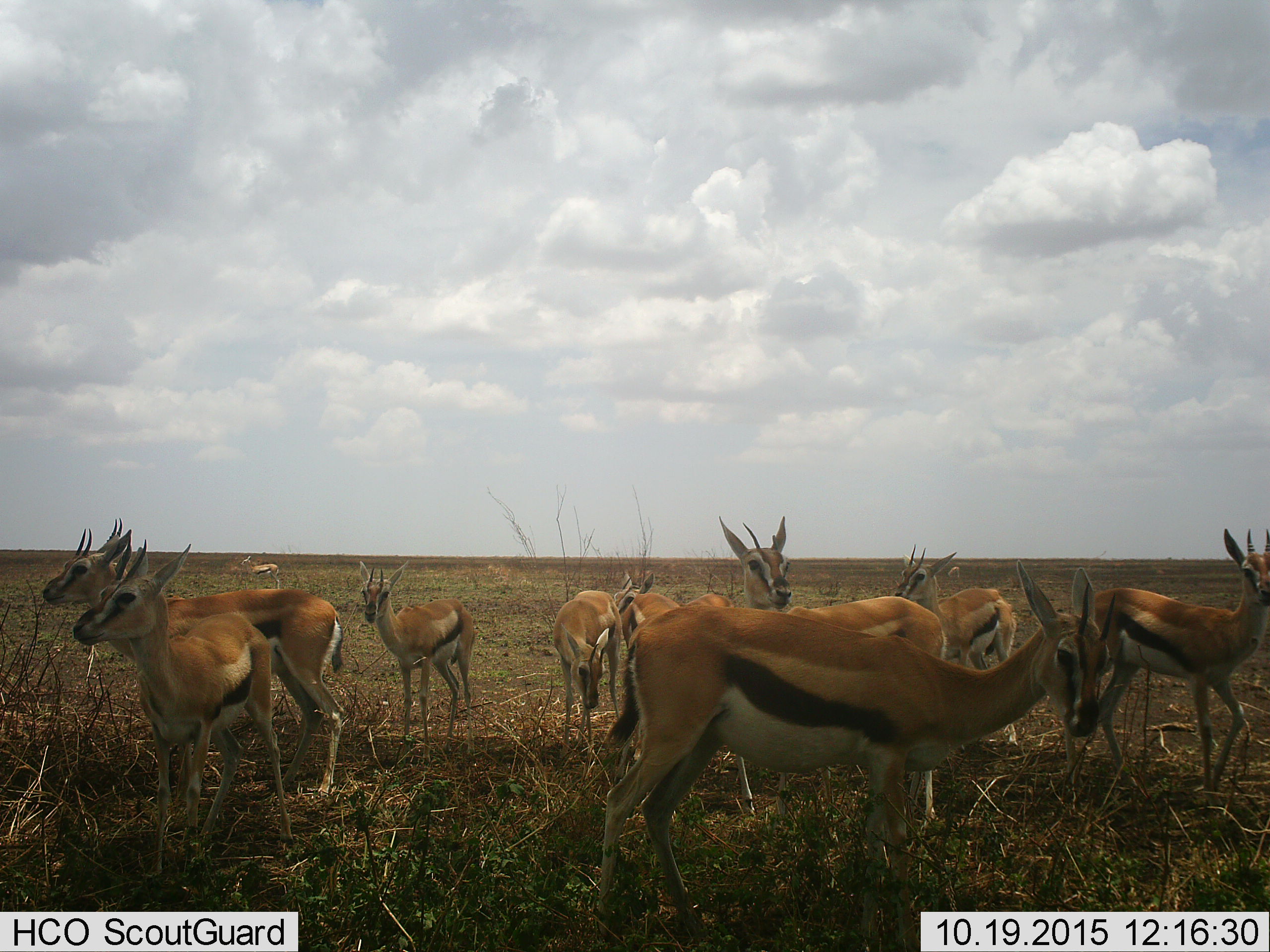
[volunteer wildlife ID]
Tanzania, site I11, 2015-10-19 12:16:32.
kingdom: Animalia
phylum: Chordata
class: Mammalia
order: Artiodactyla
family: Bovidae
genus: Eudorcas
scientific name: Eudorcas thomsonii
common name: thomson's gazelle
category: gazellethomsons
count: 11-50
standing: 100%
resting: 0%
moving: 20%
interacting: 10%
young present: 20%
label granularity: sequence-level